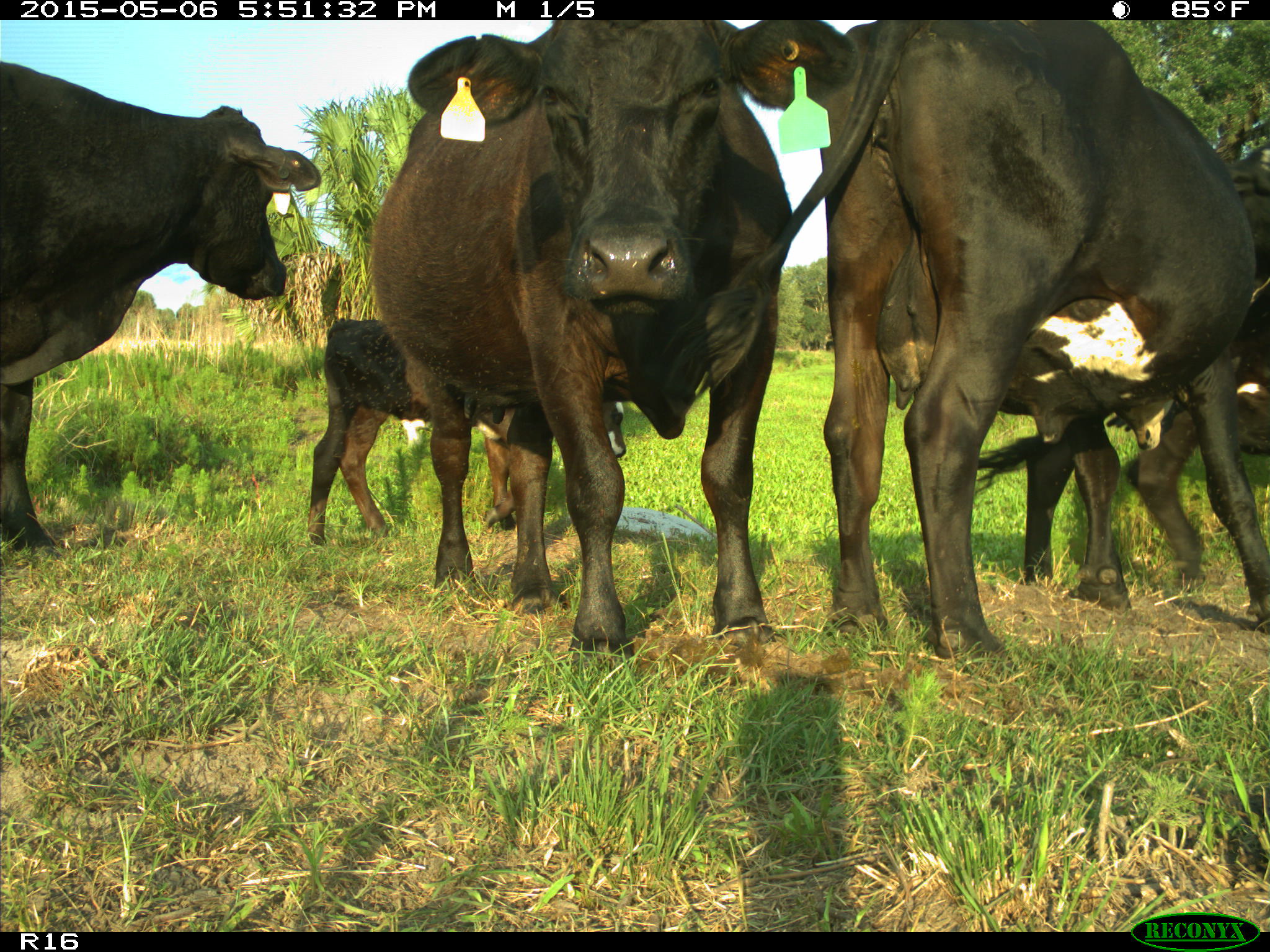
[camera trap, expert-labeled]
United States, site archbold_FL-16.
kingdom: Animalia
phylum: Chordata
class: Mammalia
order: Artiodactyla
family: Bovidae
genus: Bos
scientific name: Bos taurus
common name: domestic cow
Bos taurus (domestic cow).